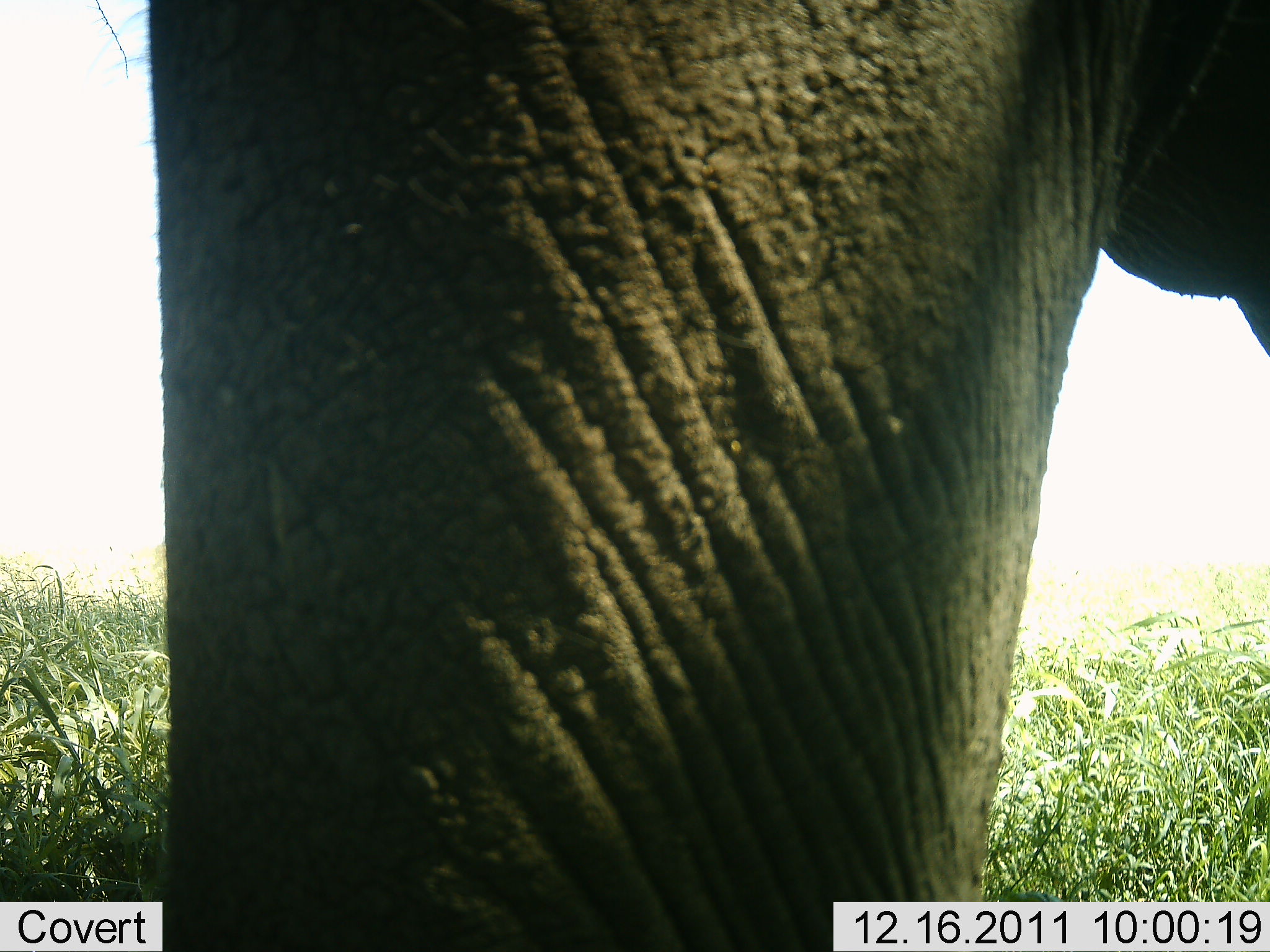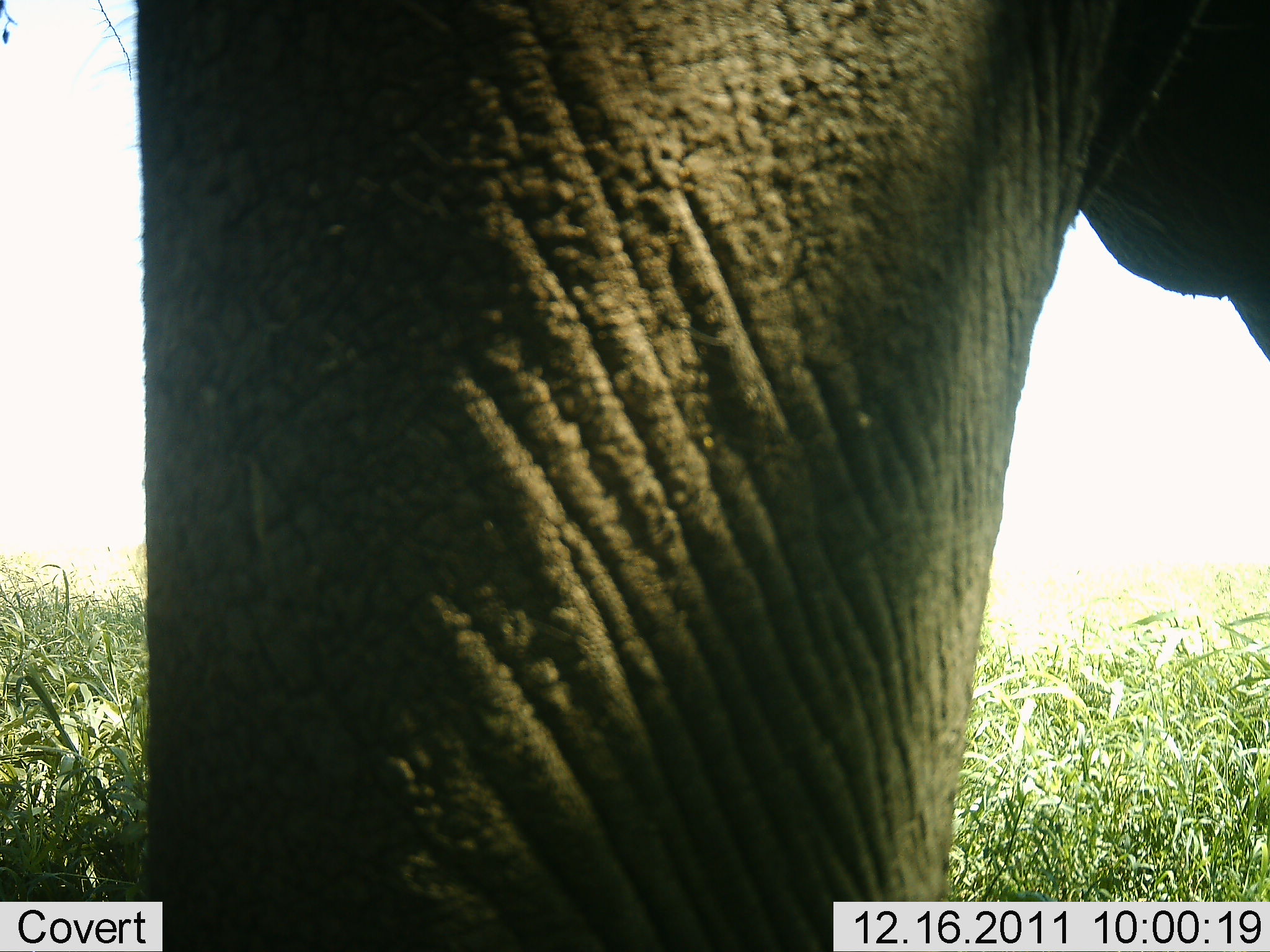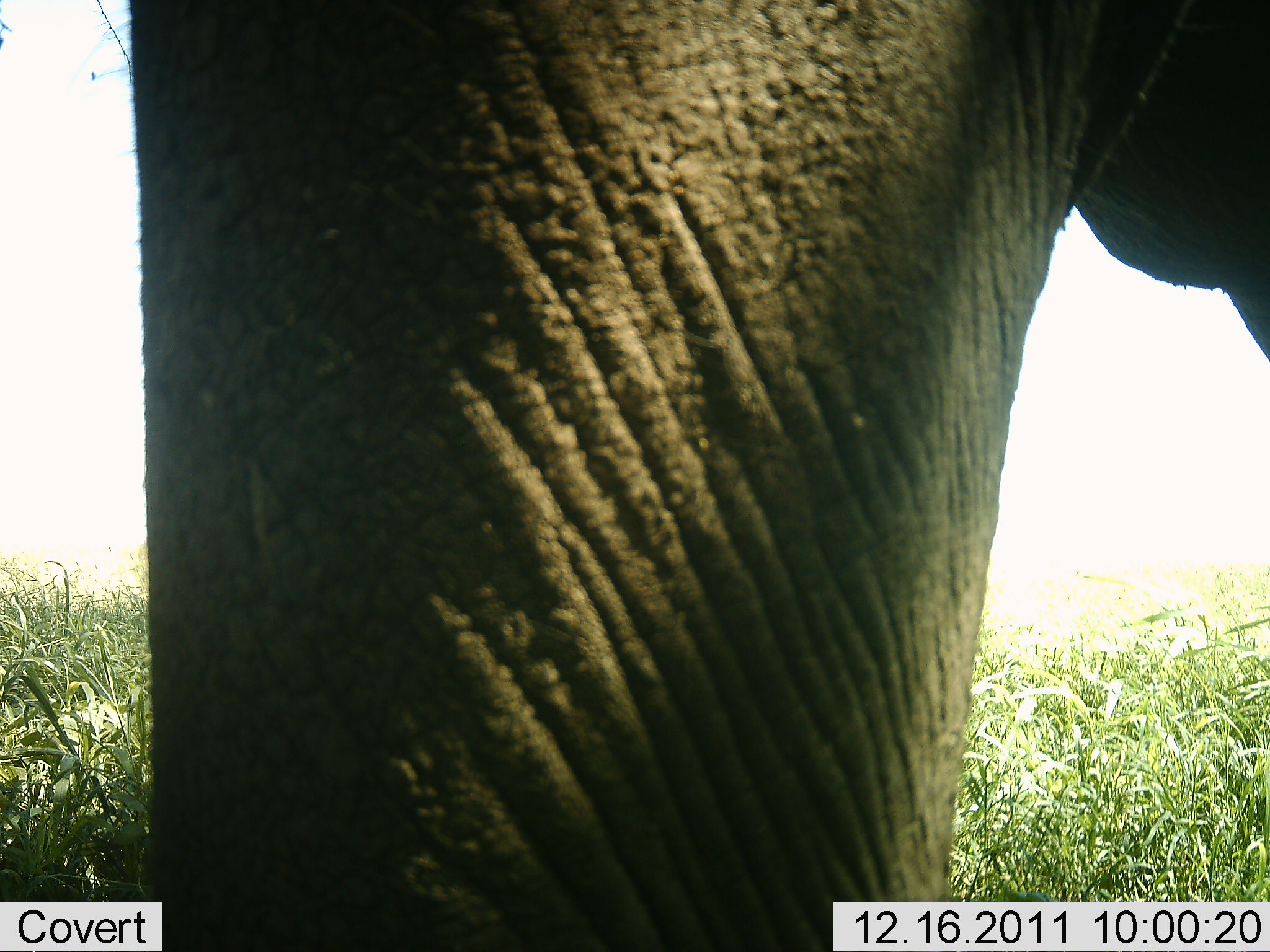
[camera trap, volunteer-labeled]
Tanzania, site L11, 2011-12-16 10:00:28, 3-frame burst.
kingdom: Animalia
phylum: Chordata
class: Mammalia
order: Proboscidea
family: Elephantidae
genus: Loxodonta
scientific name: Loxodonta africana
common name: african bush elephant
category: elephant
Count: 1.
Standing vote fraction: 87%.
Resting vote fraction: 0%.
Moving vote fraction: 0%.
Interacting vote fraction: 13%.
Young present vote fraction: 0%.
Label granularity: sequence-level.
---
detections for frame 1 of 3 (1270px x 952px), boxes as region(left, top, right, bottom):
animal: region(147, 1, 1270, 951)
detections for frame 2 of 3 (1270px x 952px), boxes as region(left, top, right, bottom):
animal: region(134, 0, 1269, 950)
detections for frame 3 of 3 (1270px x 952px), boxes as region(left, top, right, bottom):
animal: region(123, 0, 1269, 951)